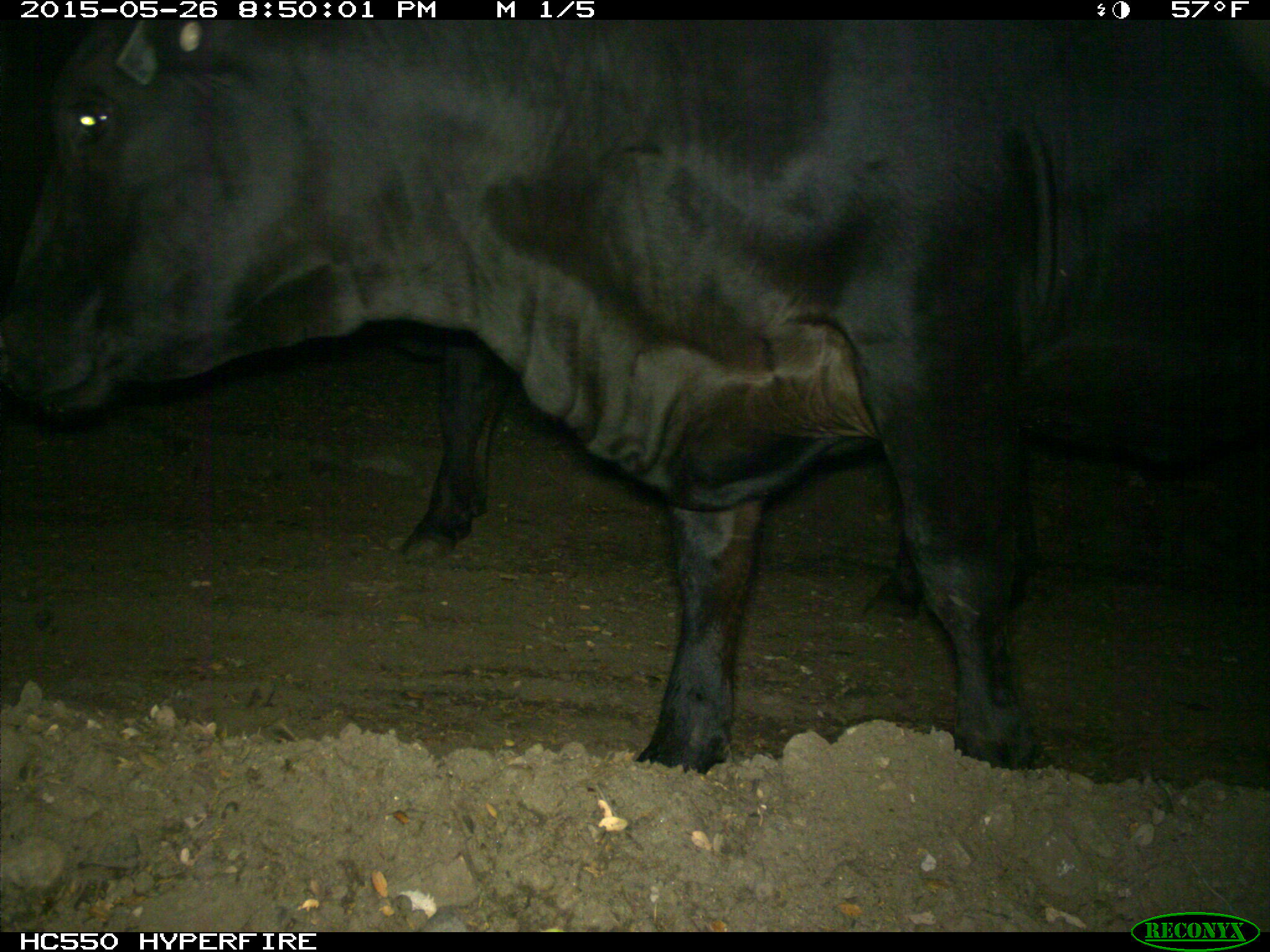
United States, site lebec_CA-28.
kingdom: Animalia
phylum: Chordata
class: Mammalia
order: Artiodactyla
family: Bovidae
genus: Bos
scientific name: Bos taurus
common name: domestic cow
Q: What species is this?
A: Bos taurus (domestic cow).